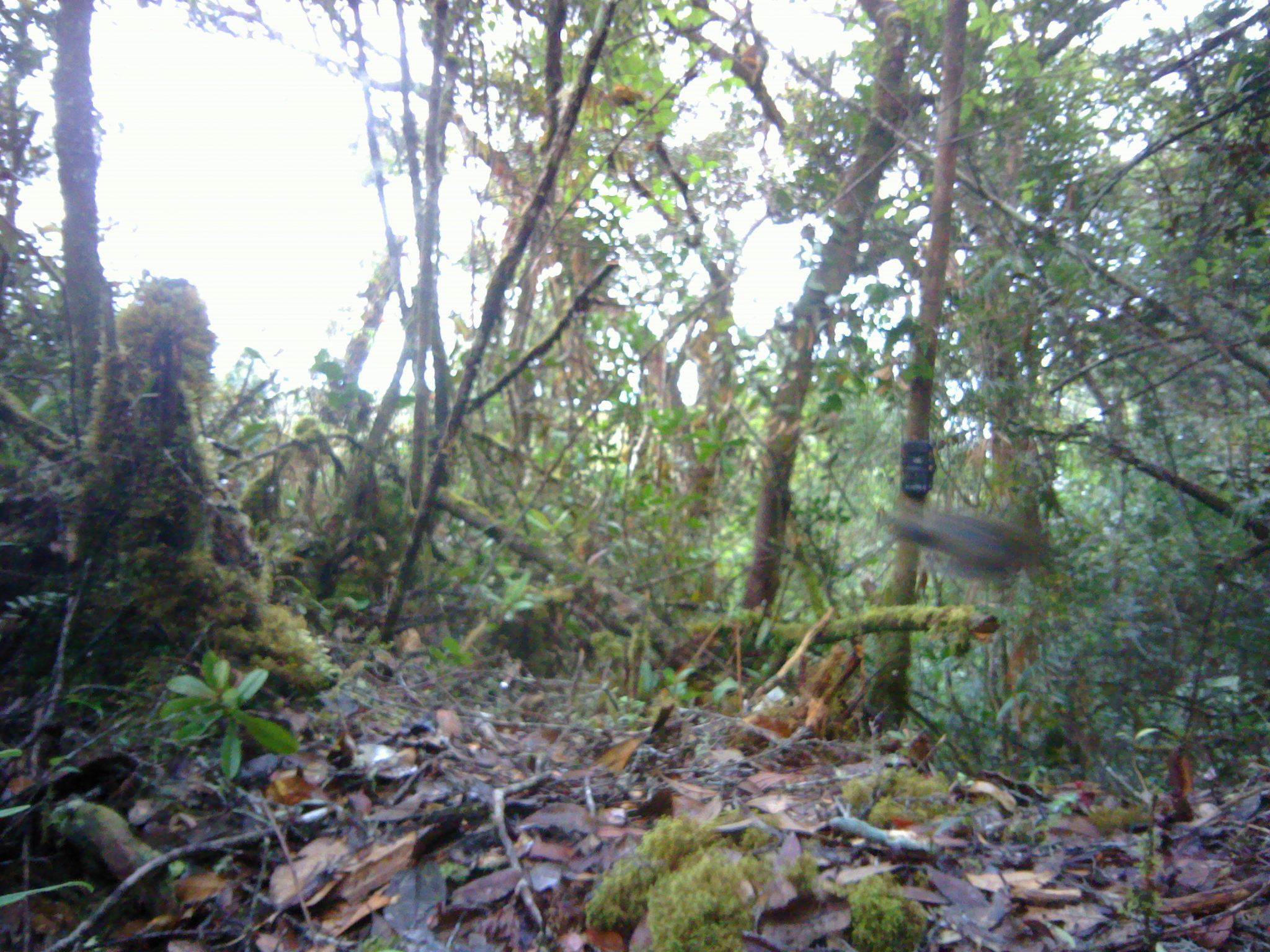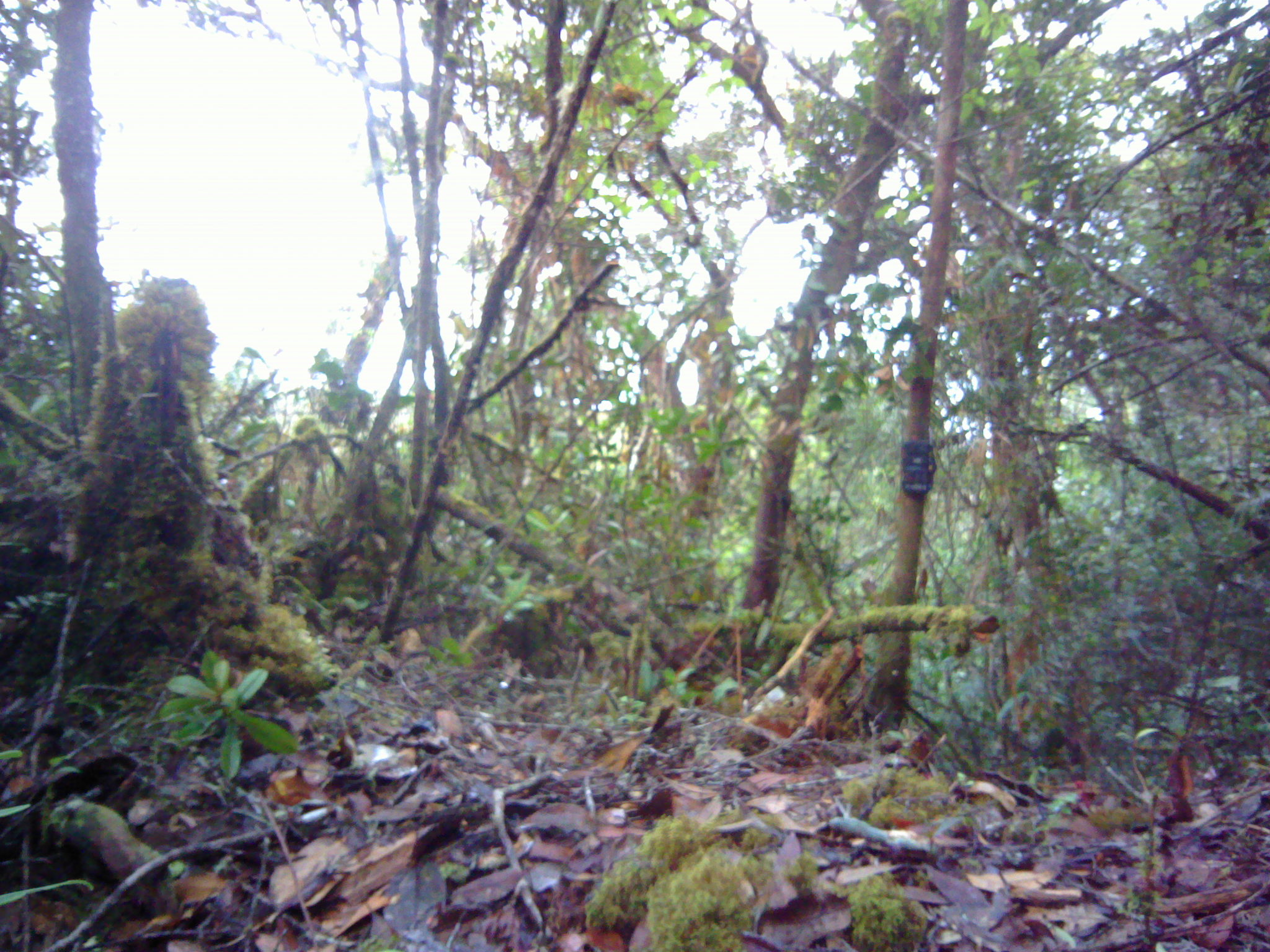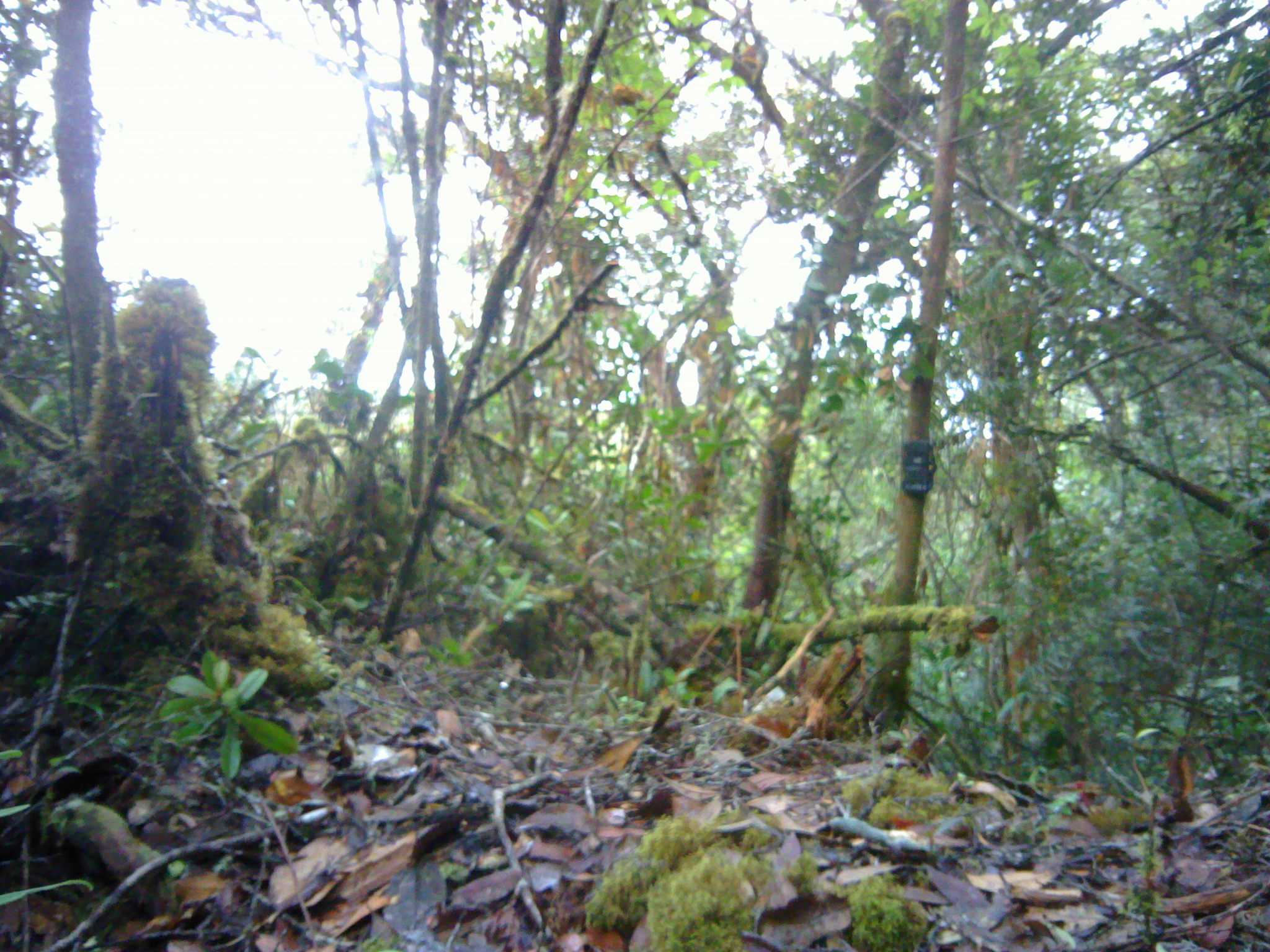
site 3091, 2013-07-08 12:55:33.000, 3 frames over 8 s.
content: unidentified animal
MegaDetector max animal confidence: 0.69